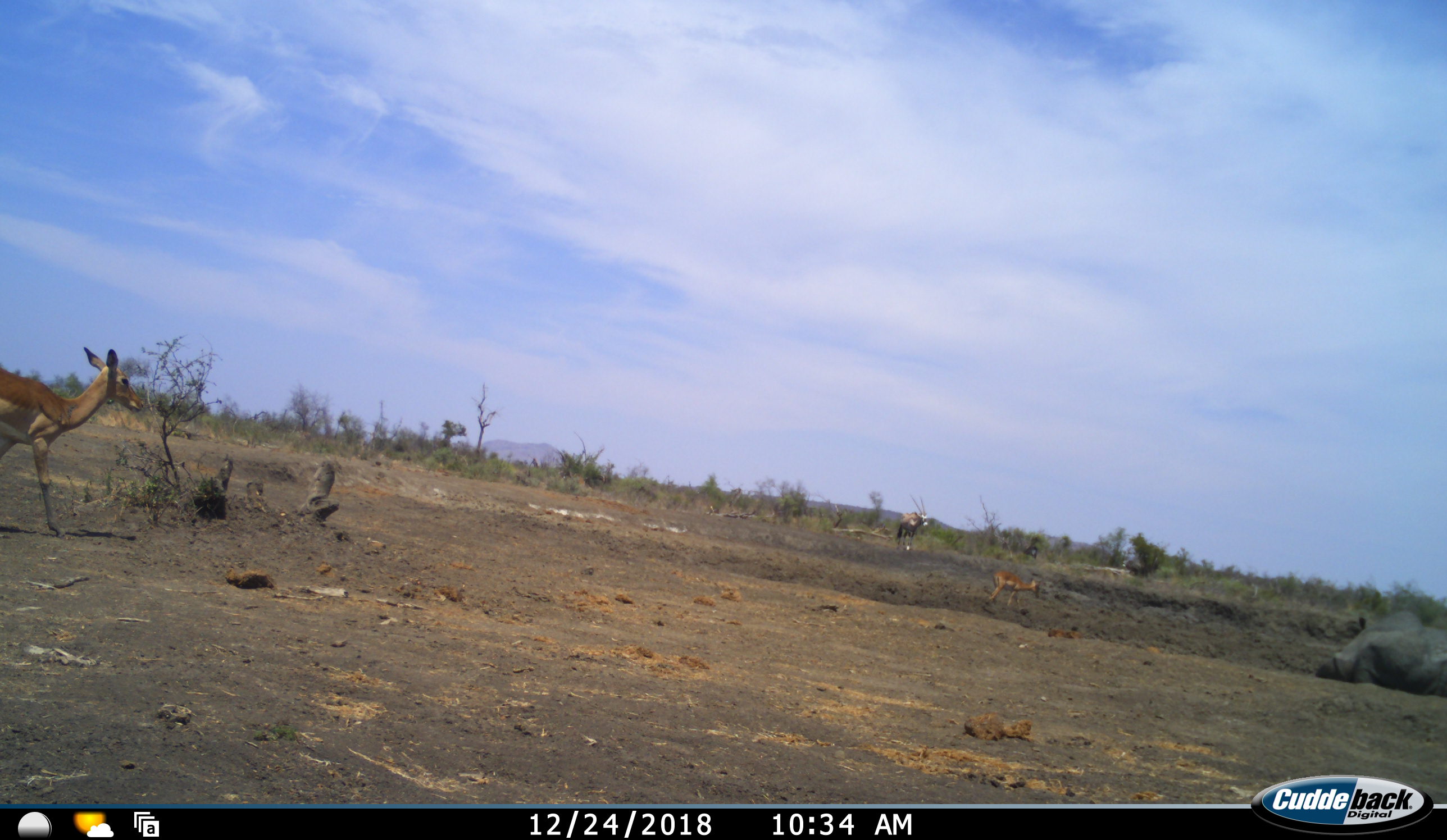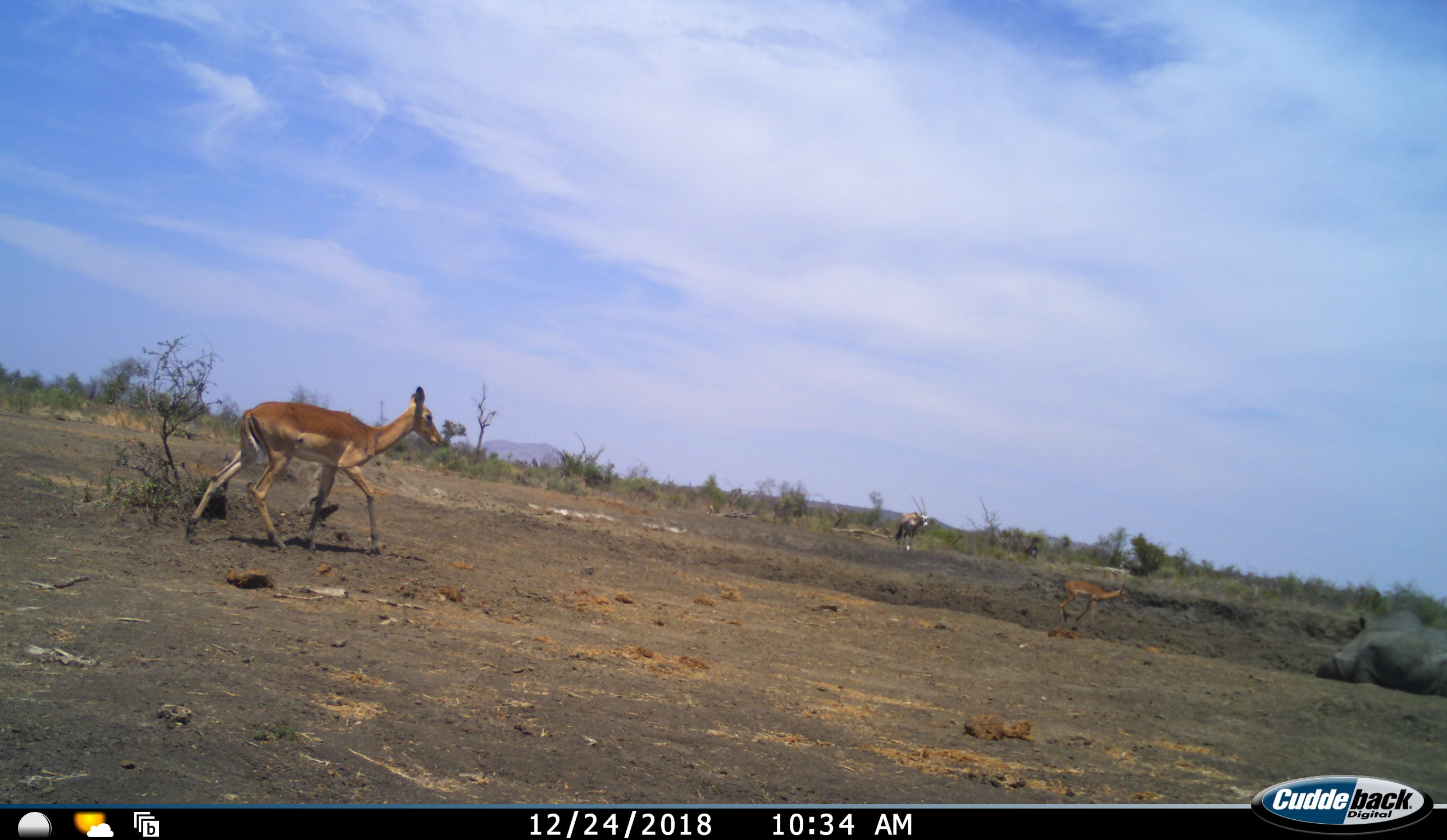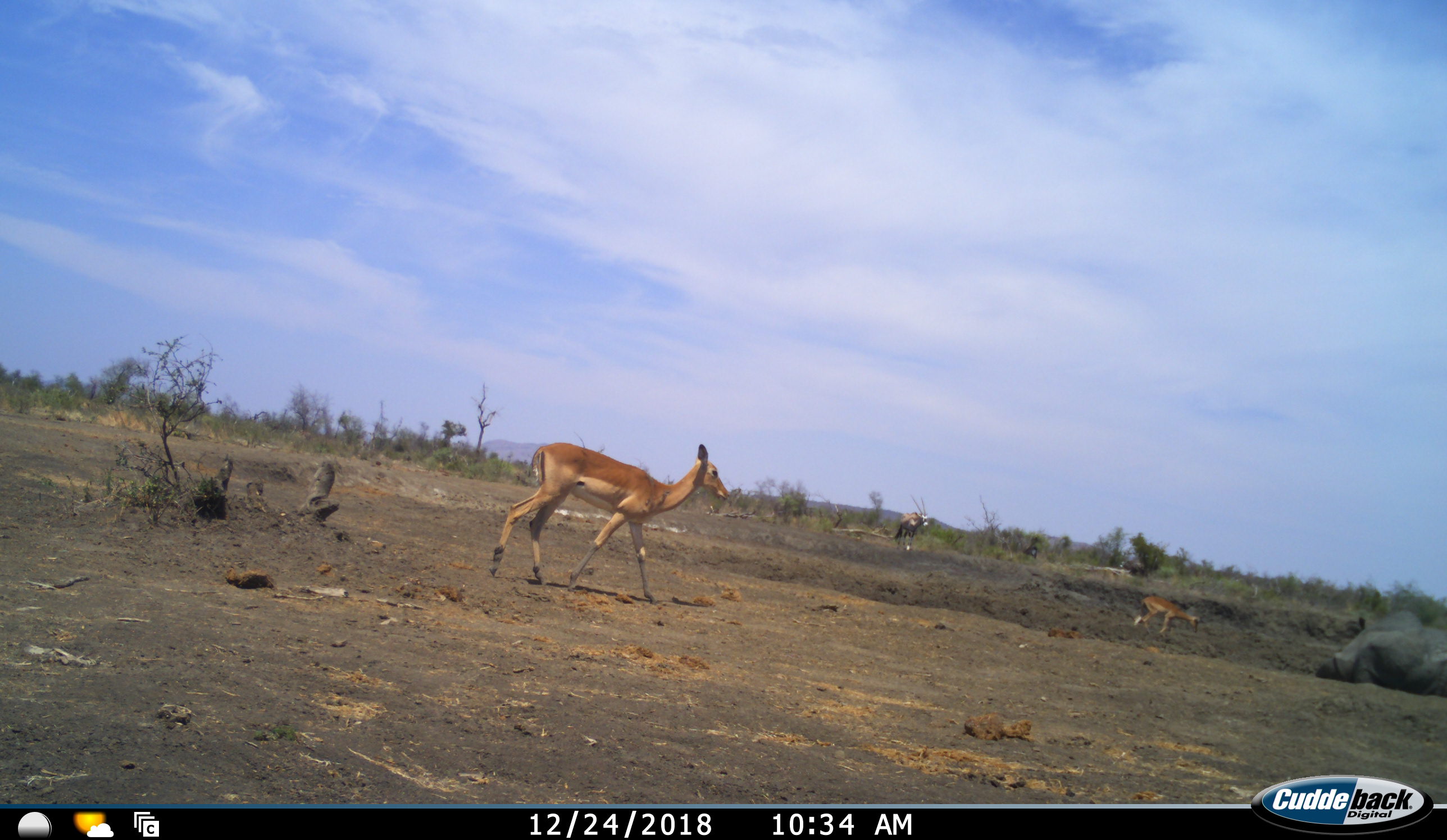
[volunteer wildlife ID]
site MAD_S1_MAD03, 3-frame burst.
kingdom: Animalia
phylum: Chordata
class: Mammalia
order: Artiodactyla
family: Bovidae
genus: Oryx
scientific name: Oryx gazella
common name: gemsbok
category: oryx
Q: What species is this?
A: Oryx (gemsbok) (Oryx gazella).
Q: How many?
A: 1.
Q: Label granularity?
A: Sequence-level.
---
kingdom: Animalia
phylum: Chordata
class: Mammalia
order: Artiodactyla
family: Bovidae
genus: Aepyceros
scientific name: Aepyceros melampus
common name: impala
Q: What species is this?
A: Impala (Aepyceros melampus).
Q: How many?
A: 2.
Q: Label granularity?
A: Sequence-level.